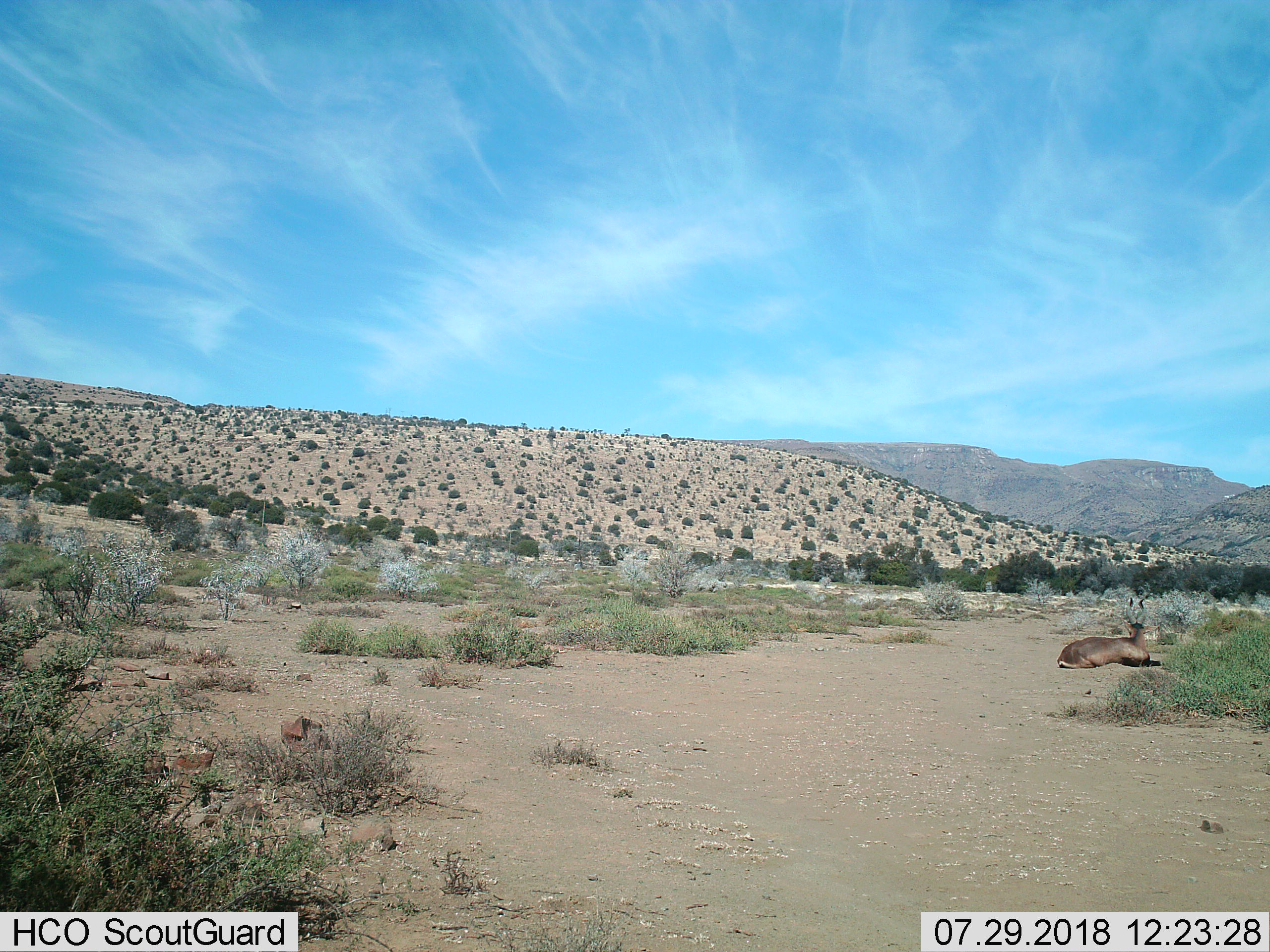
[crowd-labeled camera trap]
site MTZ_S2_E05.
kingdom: Animalia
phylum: Chordata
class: Mammalia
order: Artiodactyla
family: Bovidae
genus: Alcelaphus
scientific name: Alcelaphus buselaphus caama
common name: red hartebeest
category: hartebeestred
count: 1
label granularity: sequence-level